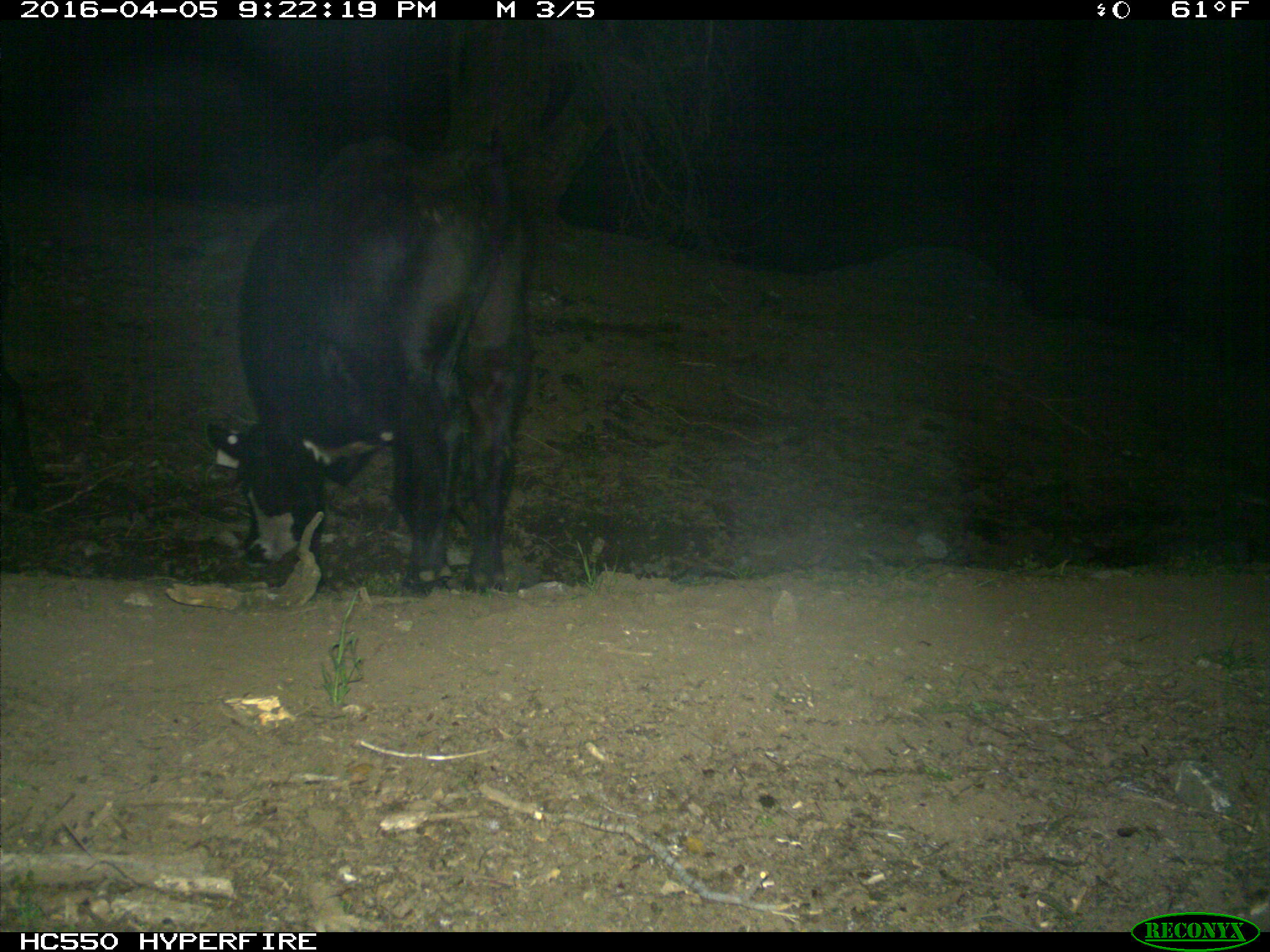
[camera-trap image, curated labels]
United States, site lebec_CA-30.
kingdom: Animalia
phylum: Chordata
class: Mammalia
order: Artiodactyla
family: Bovidae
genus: Bos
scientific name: Bos taurus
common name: domestic cow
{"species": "Bos taurus (domestic cow)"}